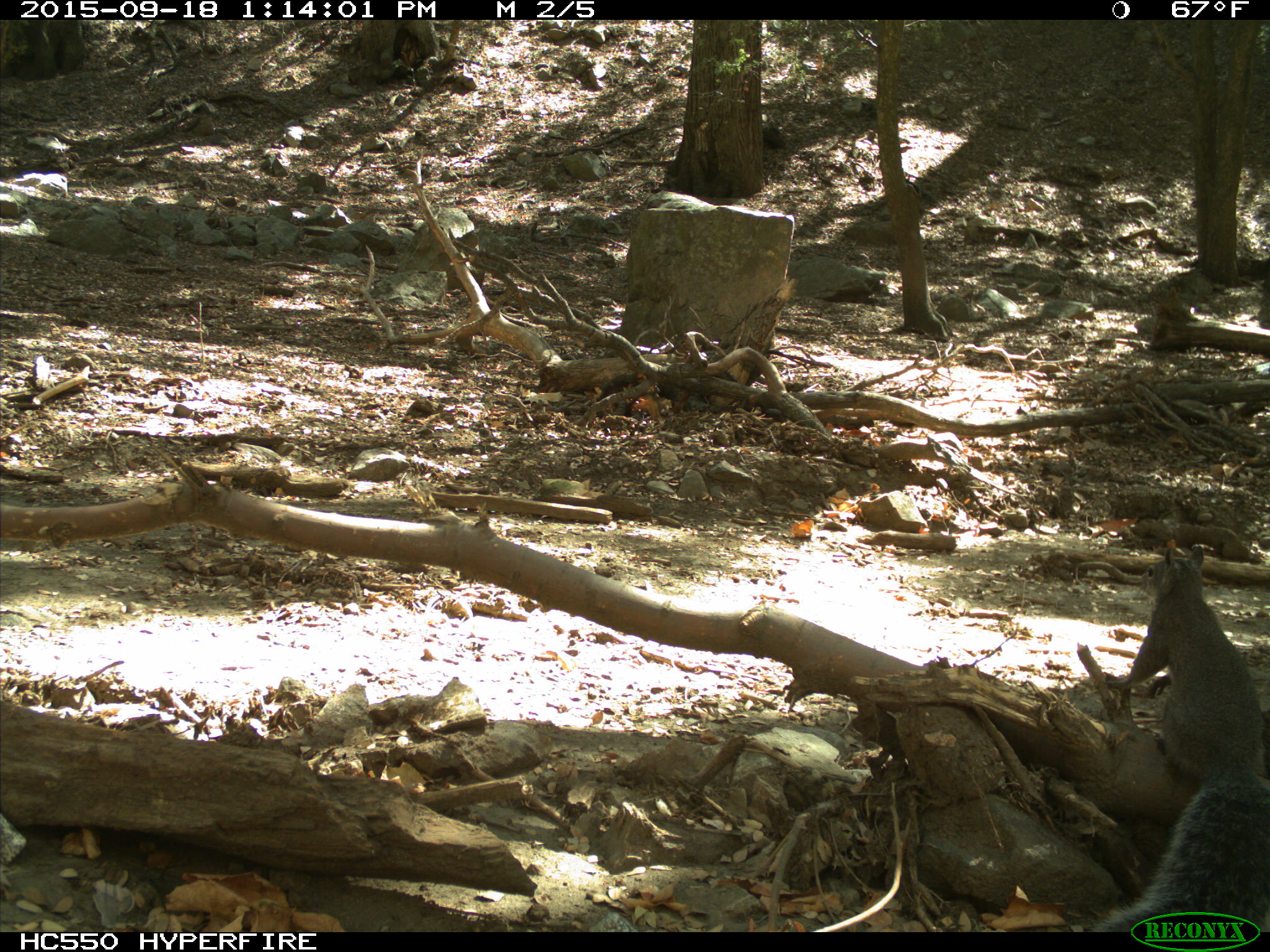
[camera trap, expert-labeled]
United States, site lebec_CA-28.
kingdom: Animalia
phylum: Chordata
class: Mammalia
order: Rodentia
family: Sciuridae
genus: Sciurus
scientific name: Sciurus carolinensis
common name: eastern gray squirrel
Sciurus carolinensis (eastern gray squirrel).